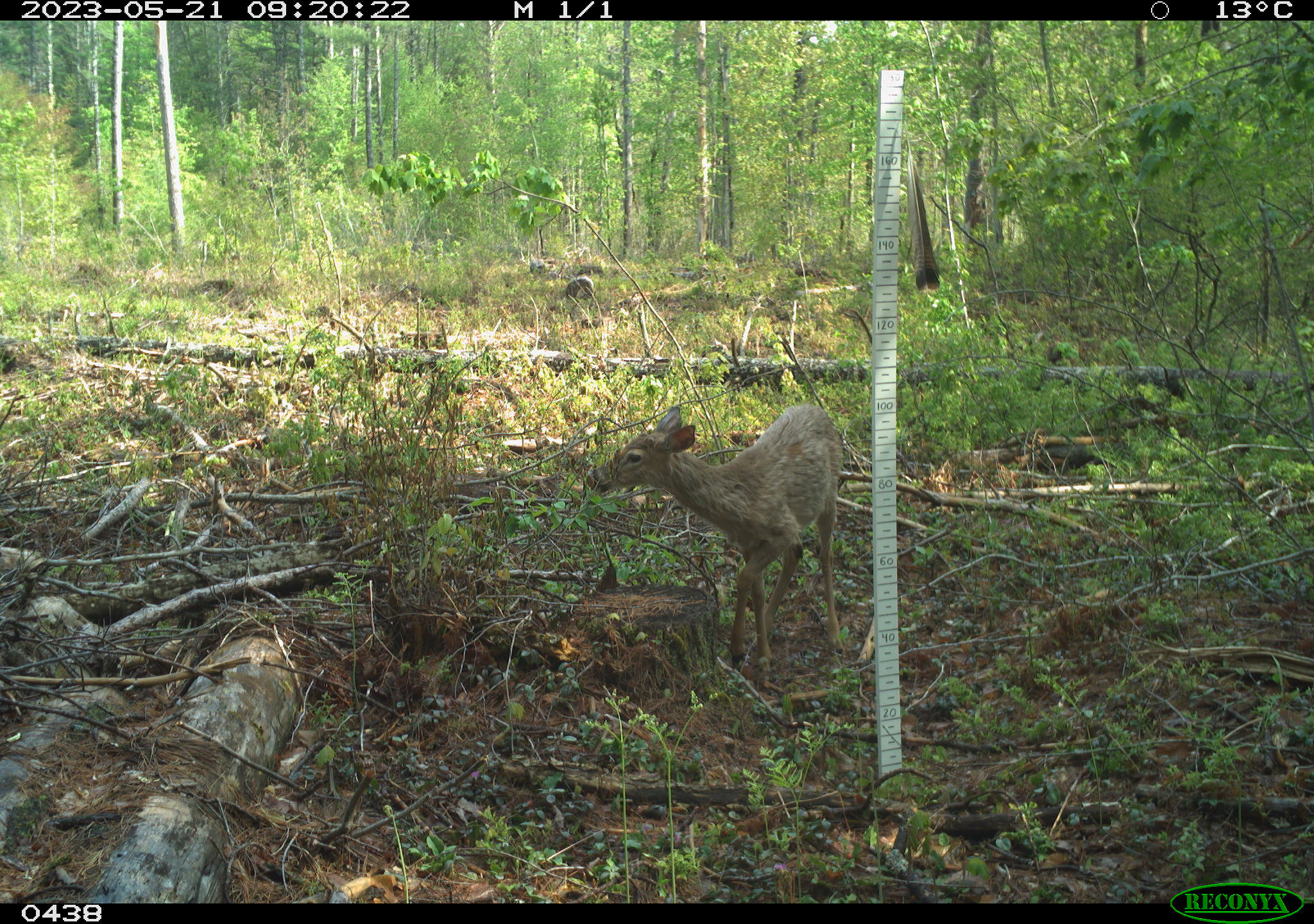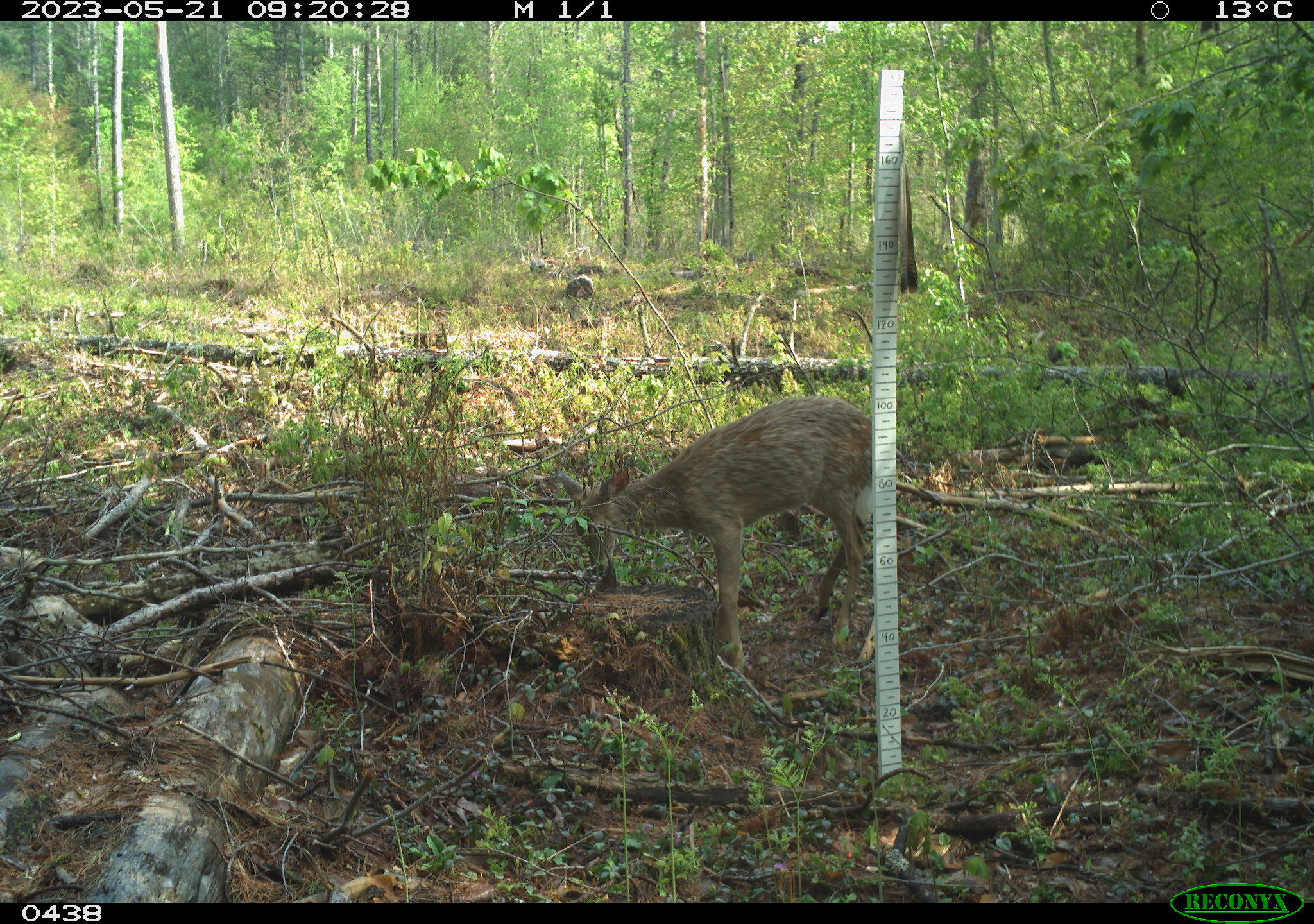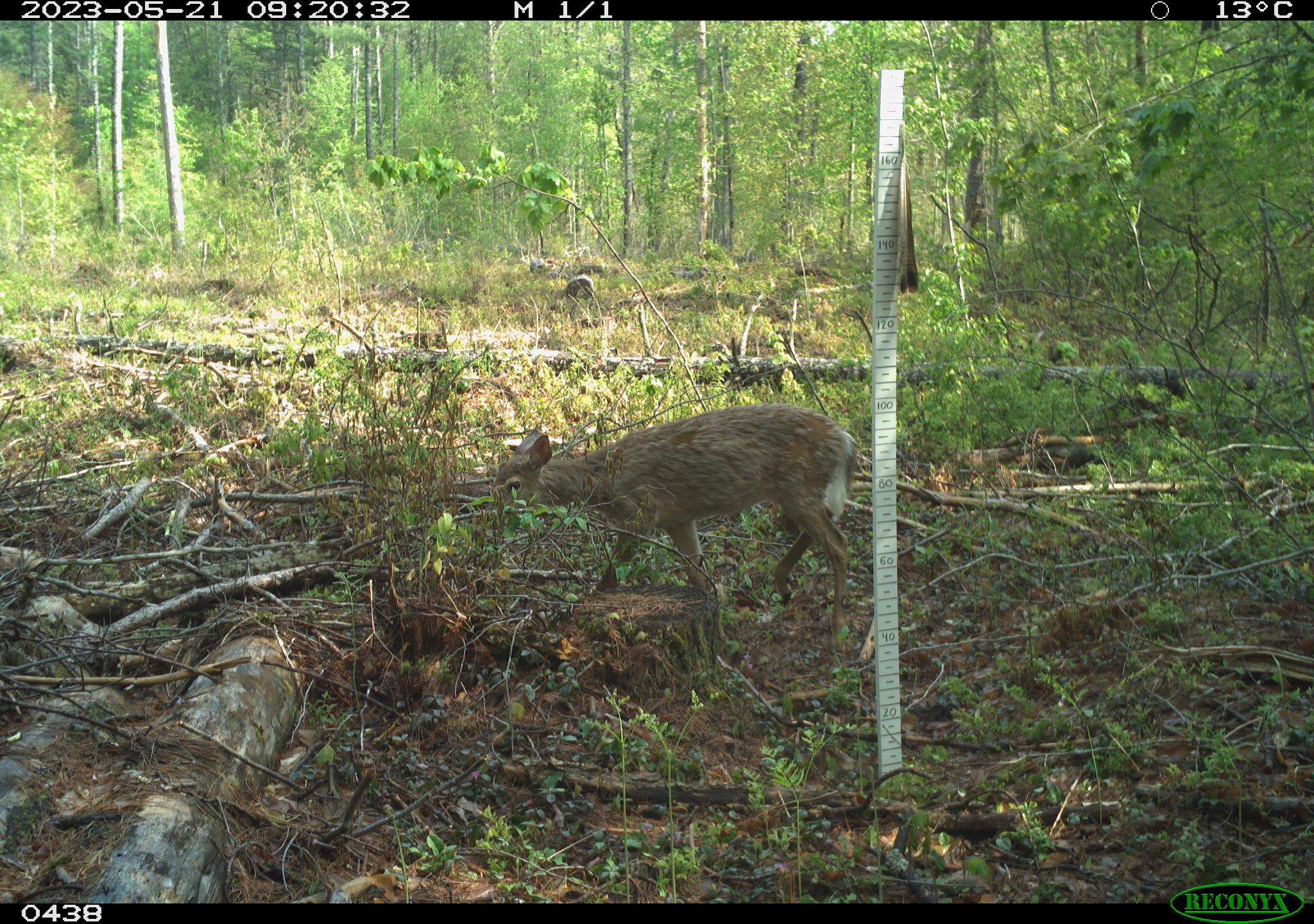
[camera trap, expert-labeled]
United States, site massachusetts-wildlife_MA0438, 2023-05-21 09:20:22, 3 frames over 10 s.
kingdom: Animalia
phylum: Chordata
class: Mammalia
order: Artiodactyla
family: Cervidae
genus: Odocoileus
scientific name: Odocoileus virginianus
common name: white-tailed deer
White-tailed deer (Odocoileus virginianus).